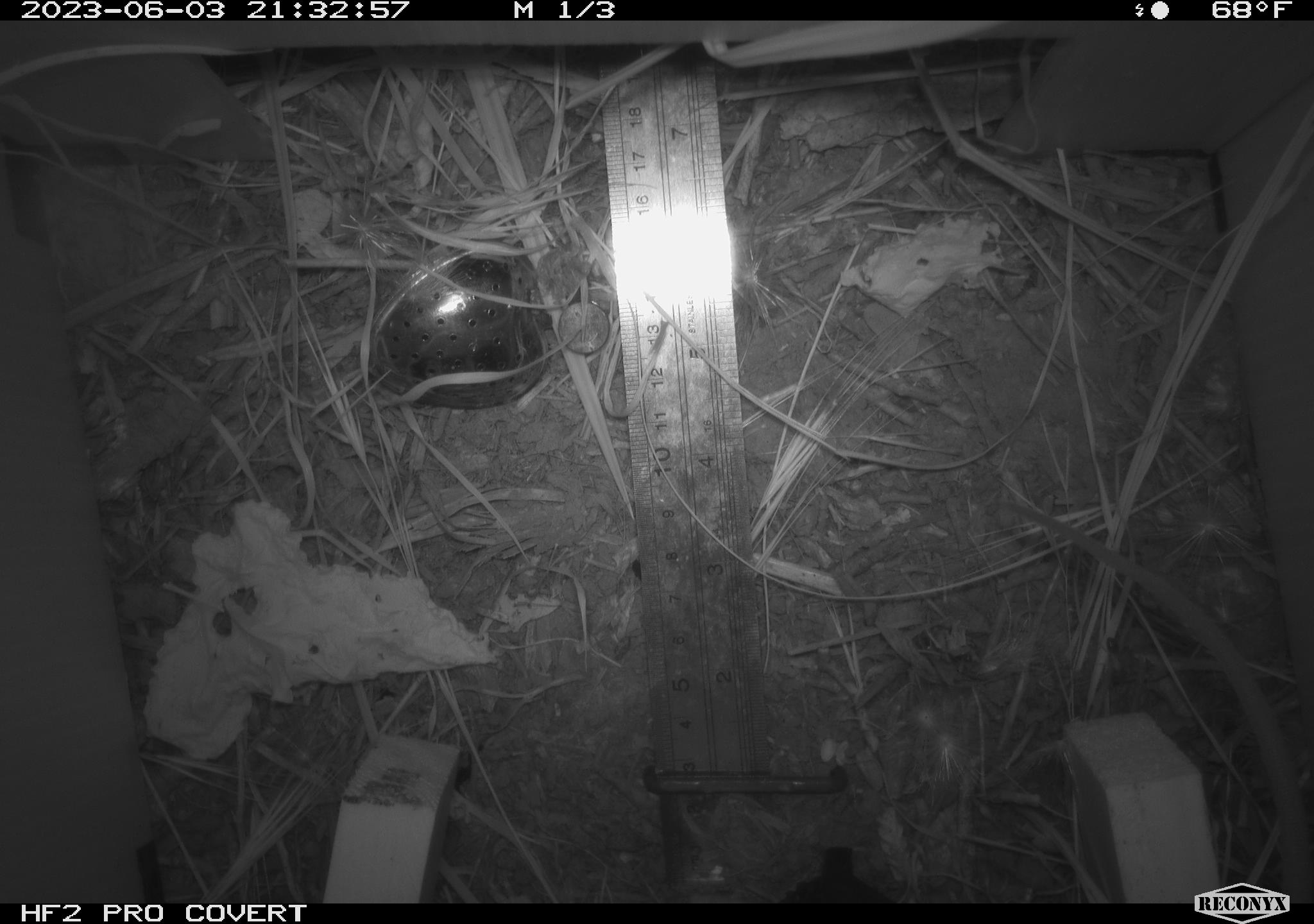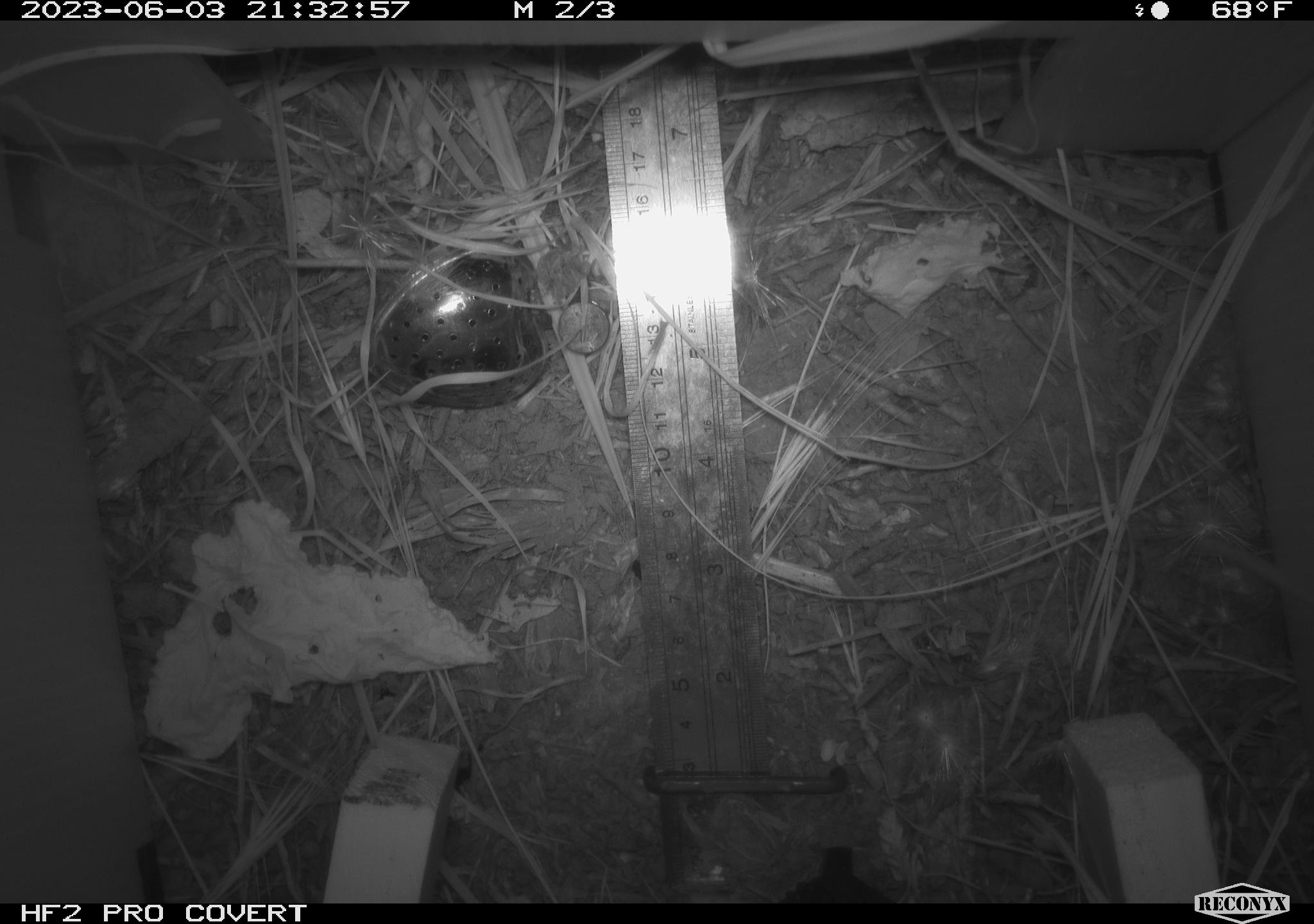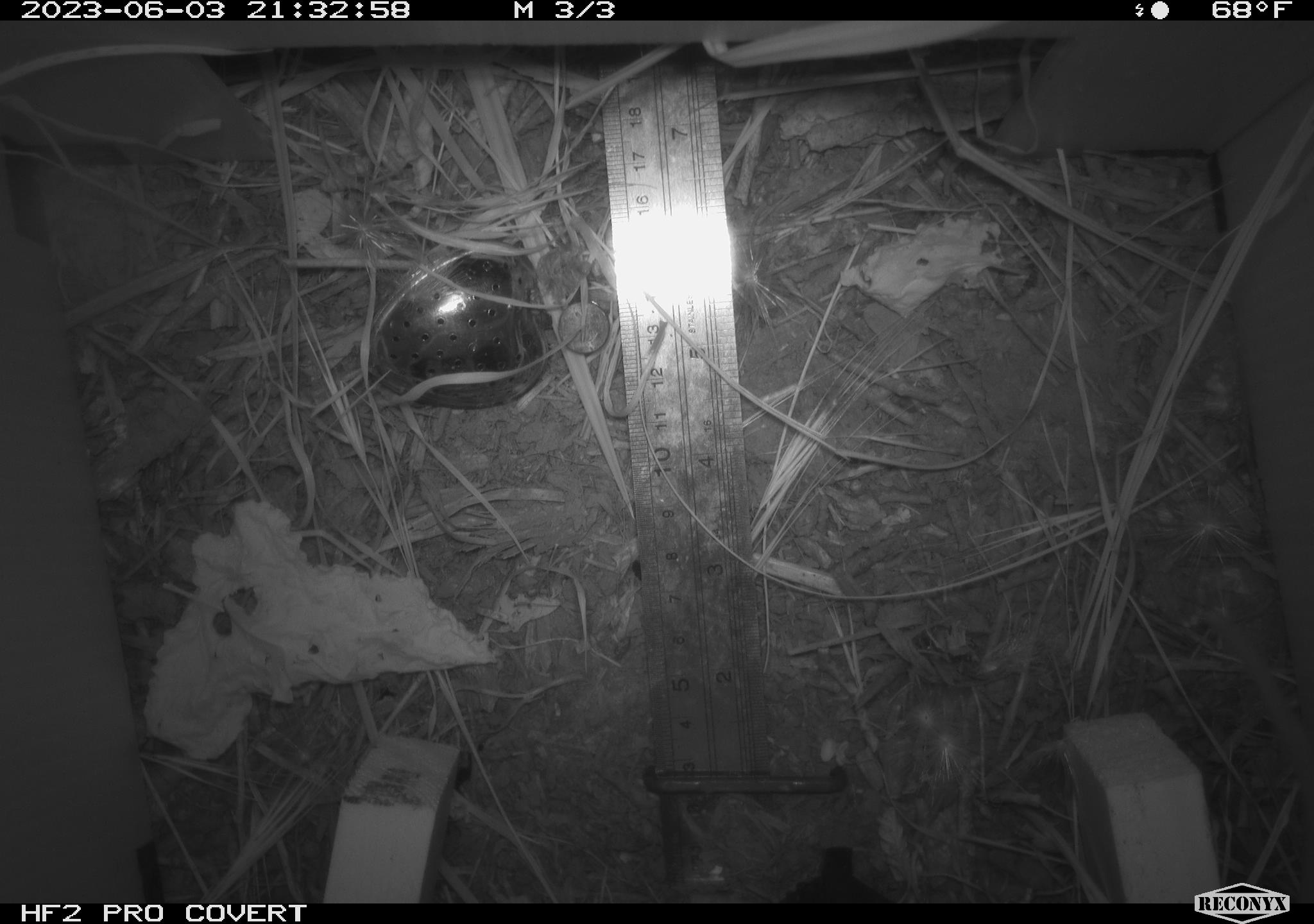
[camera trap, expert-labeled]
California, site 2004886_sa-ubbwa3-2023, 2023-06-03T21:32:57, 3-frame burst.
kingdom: Animalia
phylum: Chordata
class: Mammalia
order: Rodentia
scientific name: Rodentia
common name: mouse species